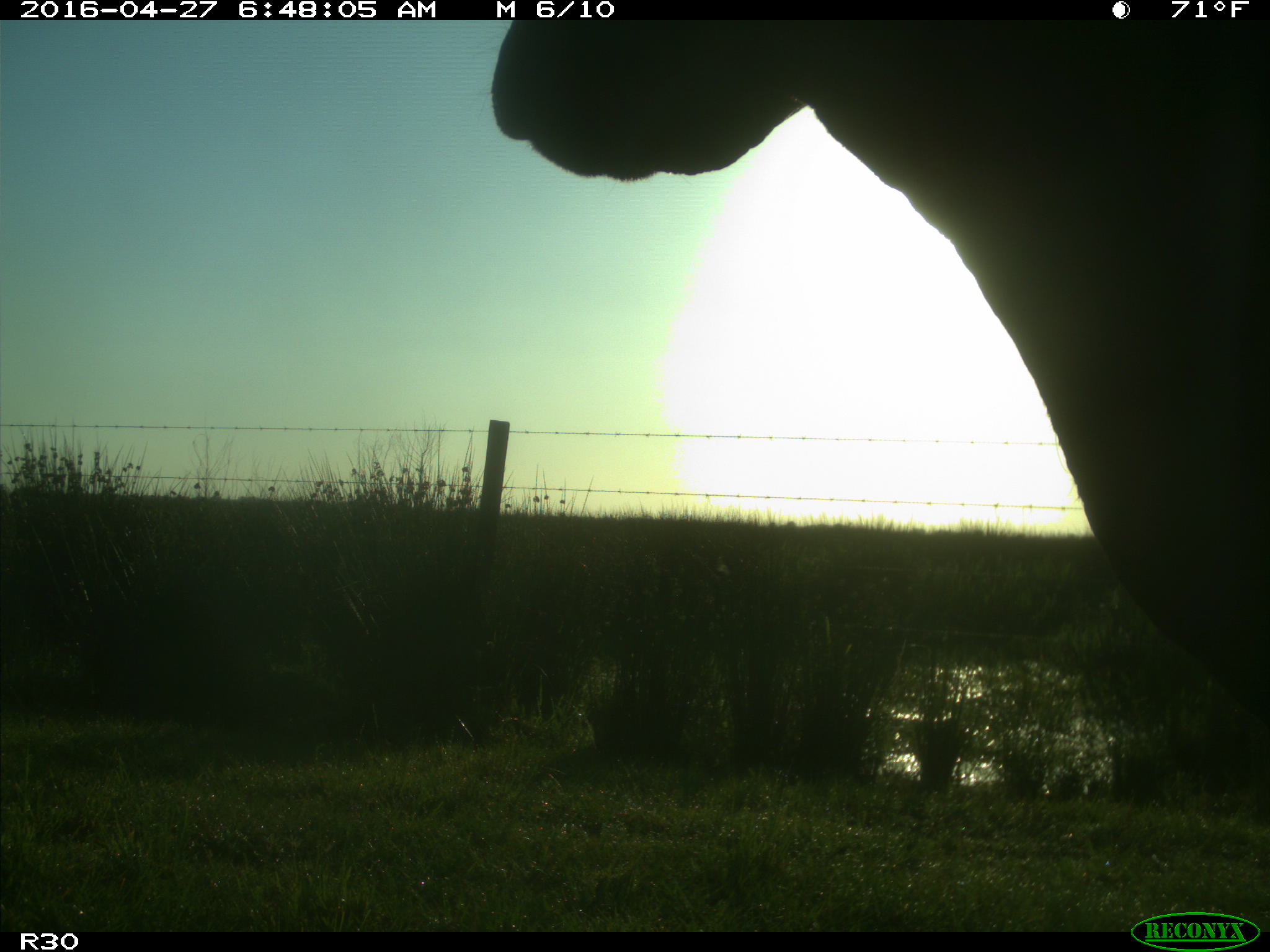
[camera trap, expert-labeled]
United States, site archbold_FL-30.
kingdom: Animalia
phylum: Chordata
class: Mammalia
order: Artiodactyla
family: Bovidae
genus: Bos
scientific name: Bos taurus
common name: domestic cow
Bos taurus (domestic cow).